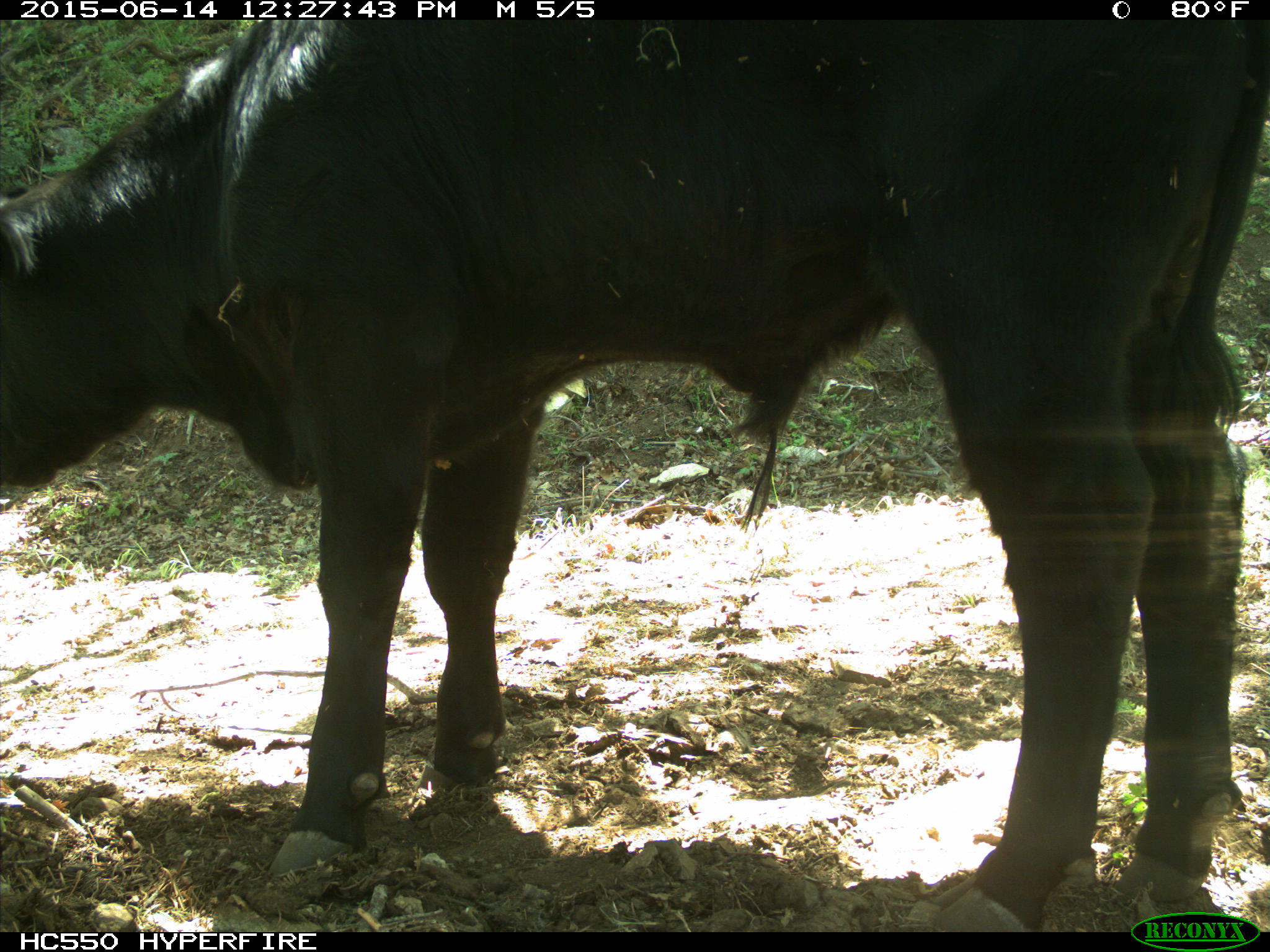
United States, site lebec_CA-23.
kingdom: Animalia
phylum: Chordata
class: Mammalia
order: Artiodactyla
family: Bovidae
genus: Bos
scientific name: Bos taurus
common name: domestic cow